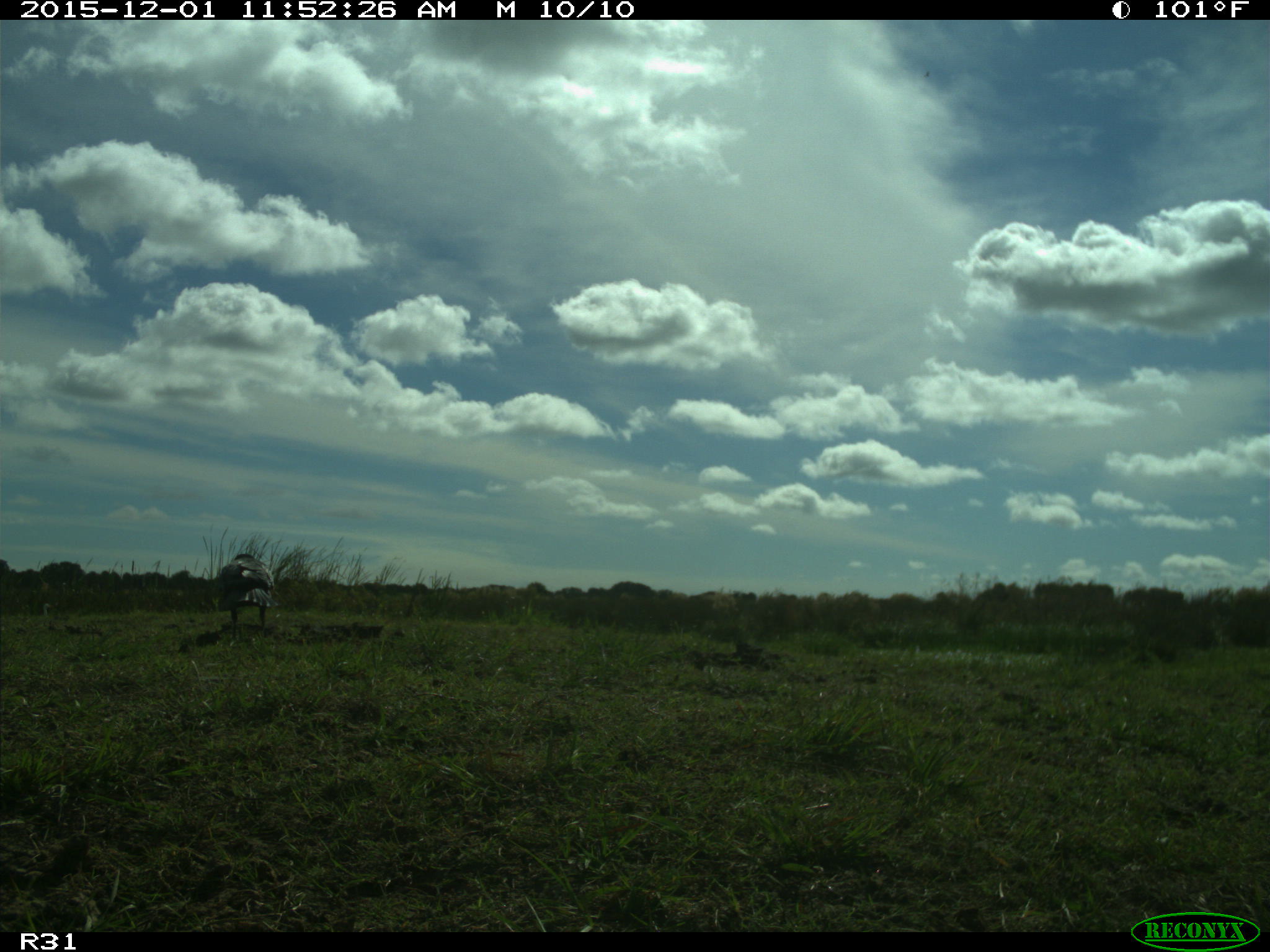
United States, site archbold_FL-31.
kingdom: Animalia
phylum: Chordata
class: Aves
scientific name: Aves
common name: birds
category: unidentified bird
Unidentified bird (birds) (Aves).